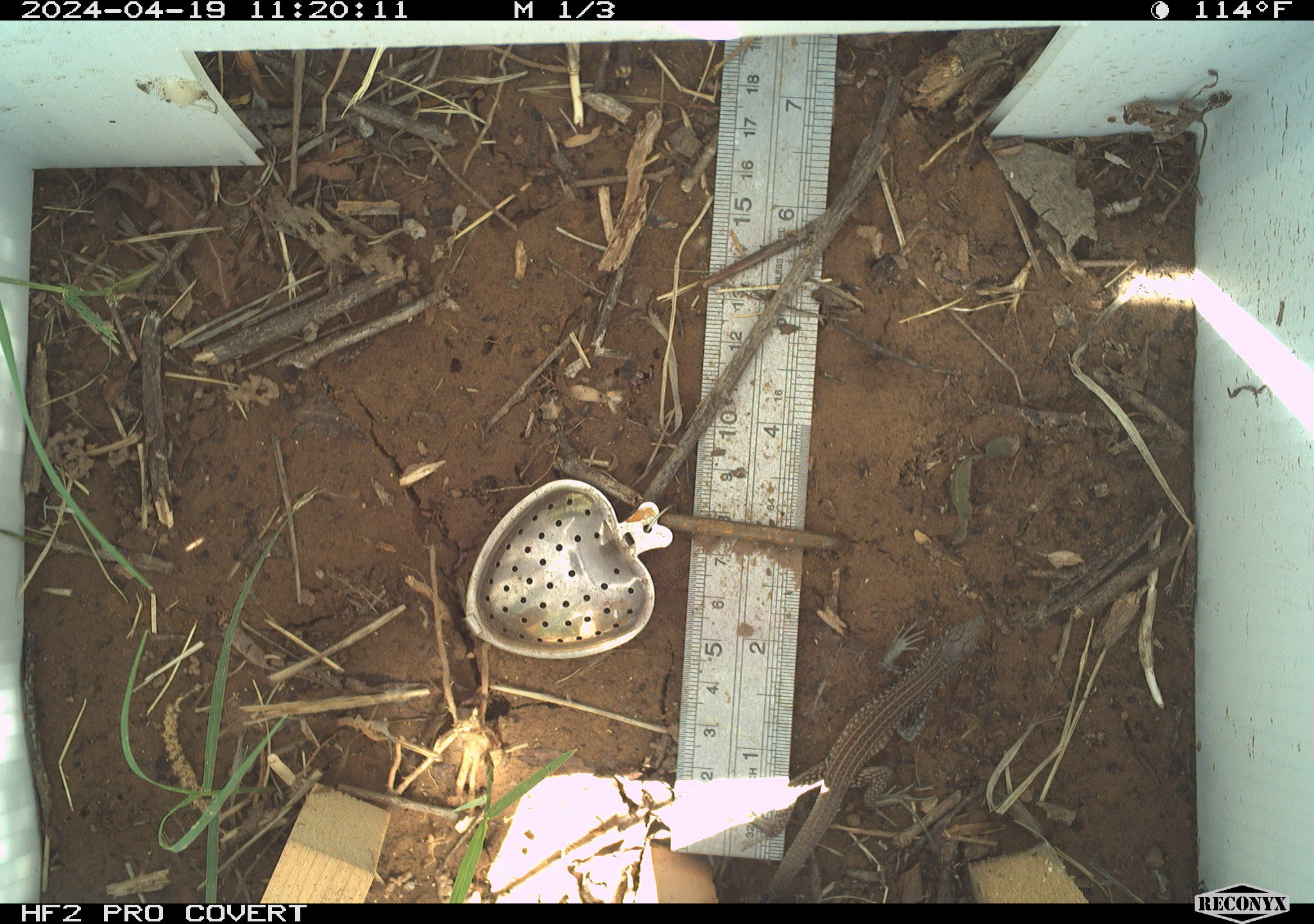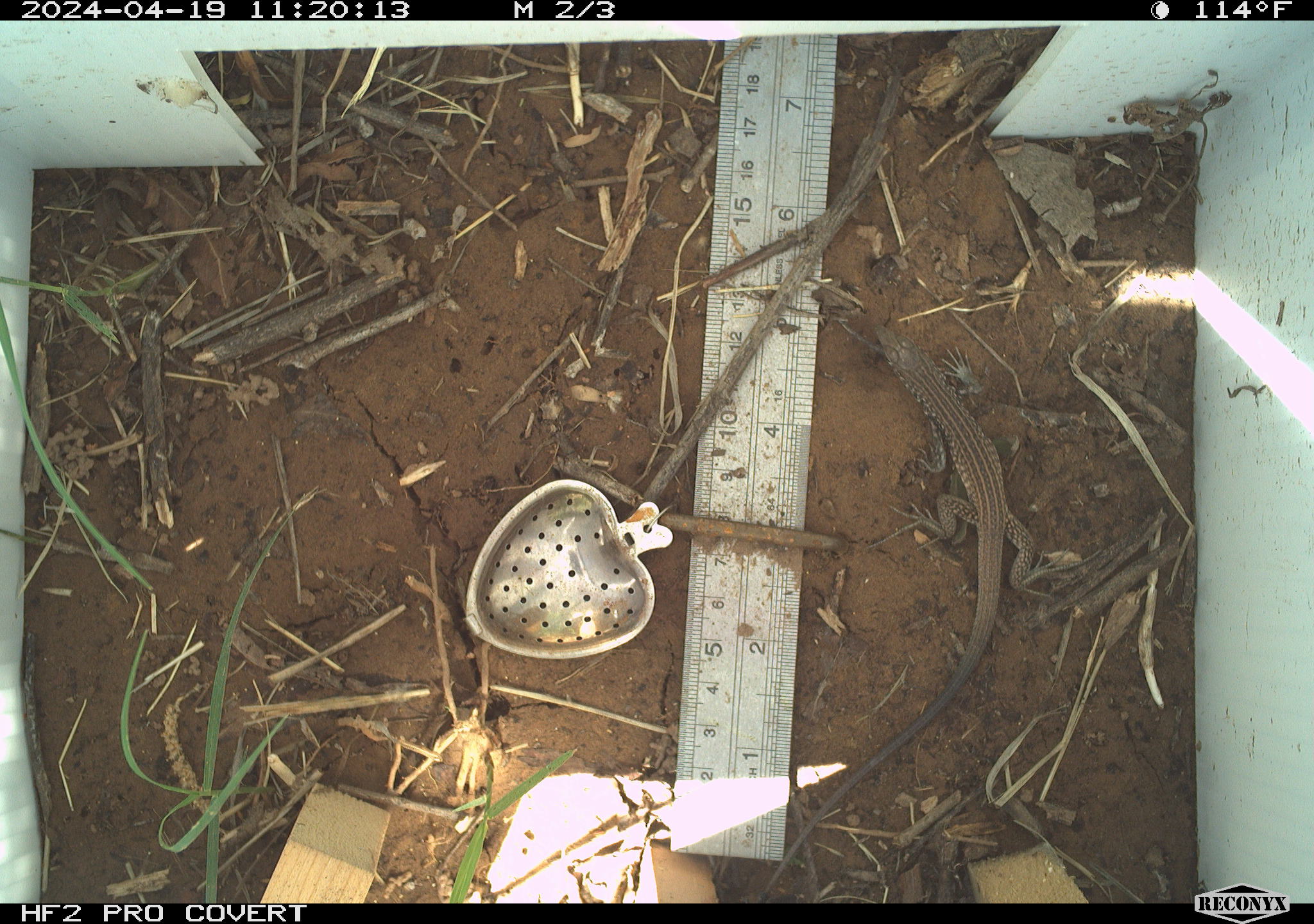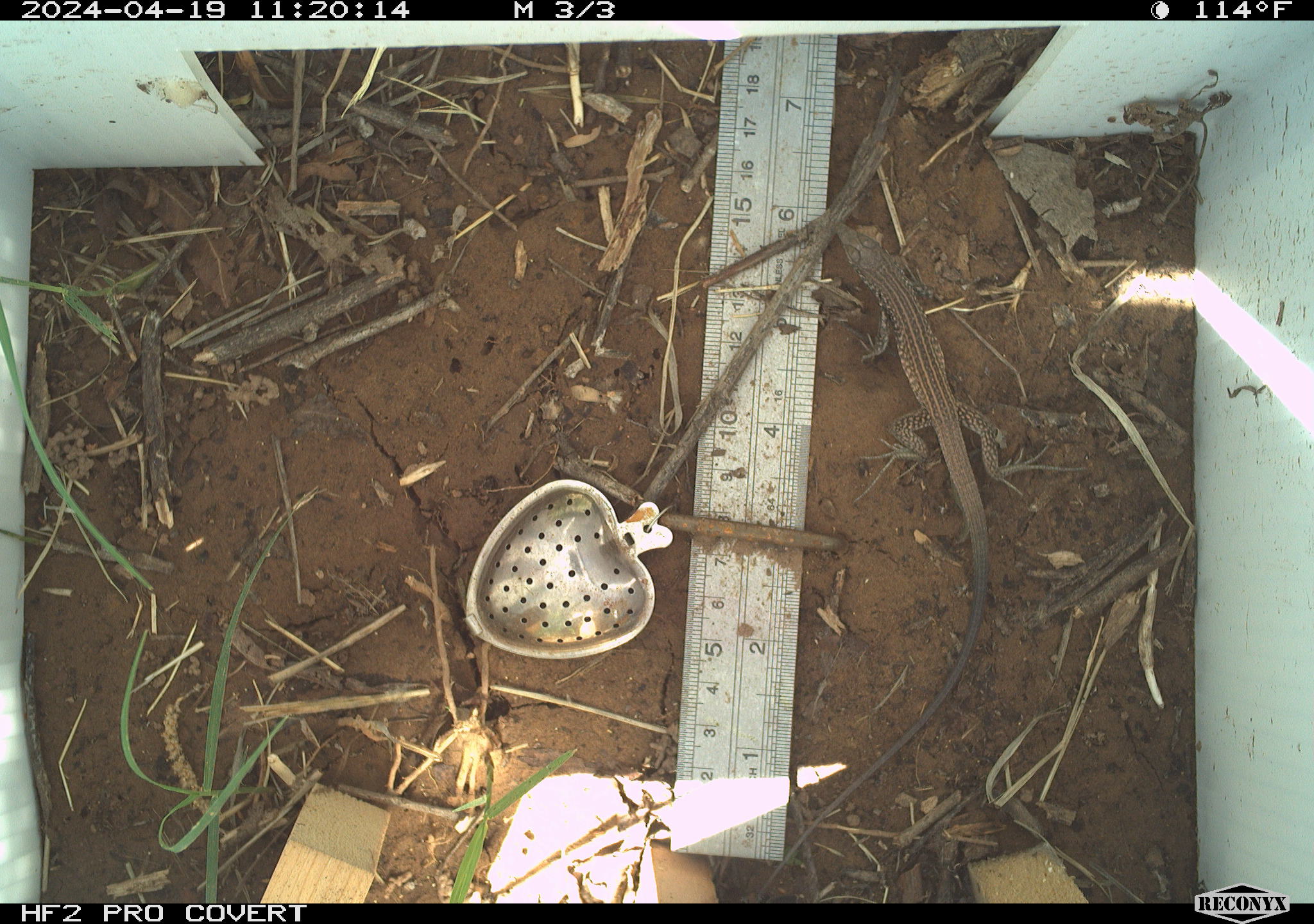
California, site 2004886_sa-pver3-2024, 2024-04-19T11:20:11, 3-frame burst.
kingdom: Animalia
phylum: Chordata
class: Reptilia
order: Squamata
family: Teiidae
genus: Aspidoscelis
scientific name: Aspidoscelis tigris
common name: western whiptail